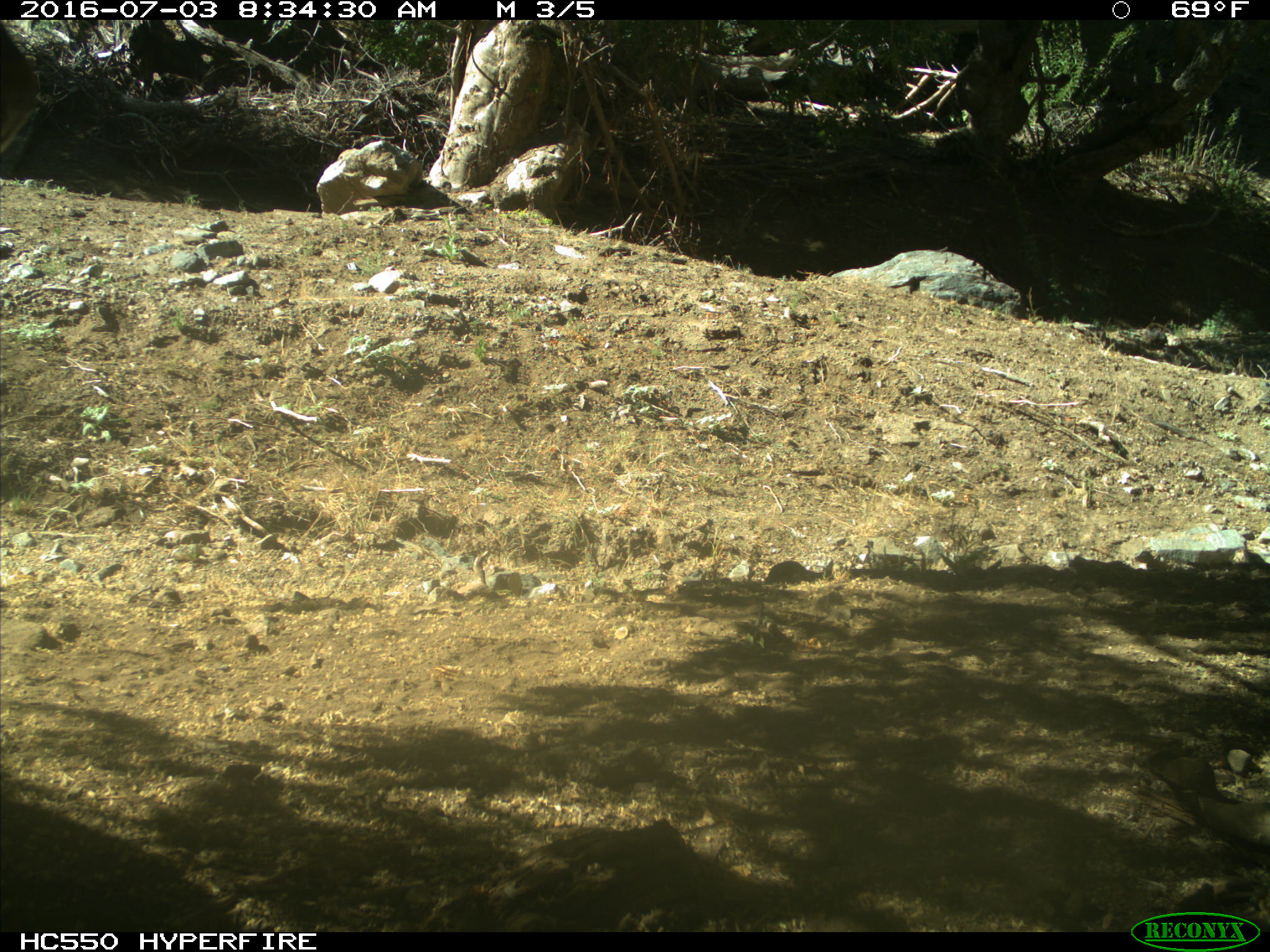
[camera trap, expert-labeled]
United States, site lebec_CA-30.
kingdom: Animalia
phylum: Chordata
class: Mammalia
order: Artiodactyla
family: Bovidae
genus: Bos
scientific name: Bos taurus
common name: domestic cow